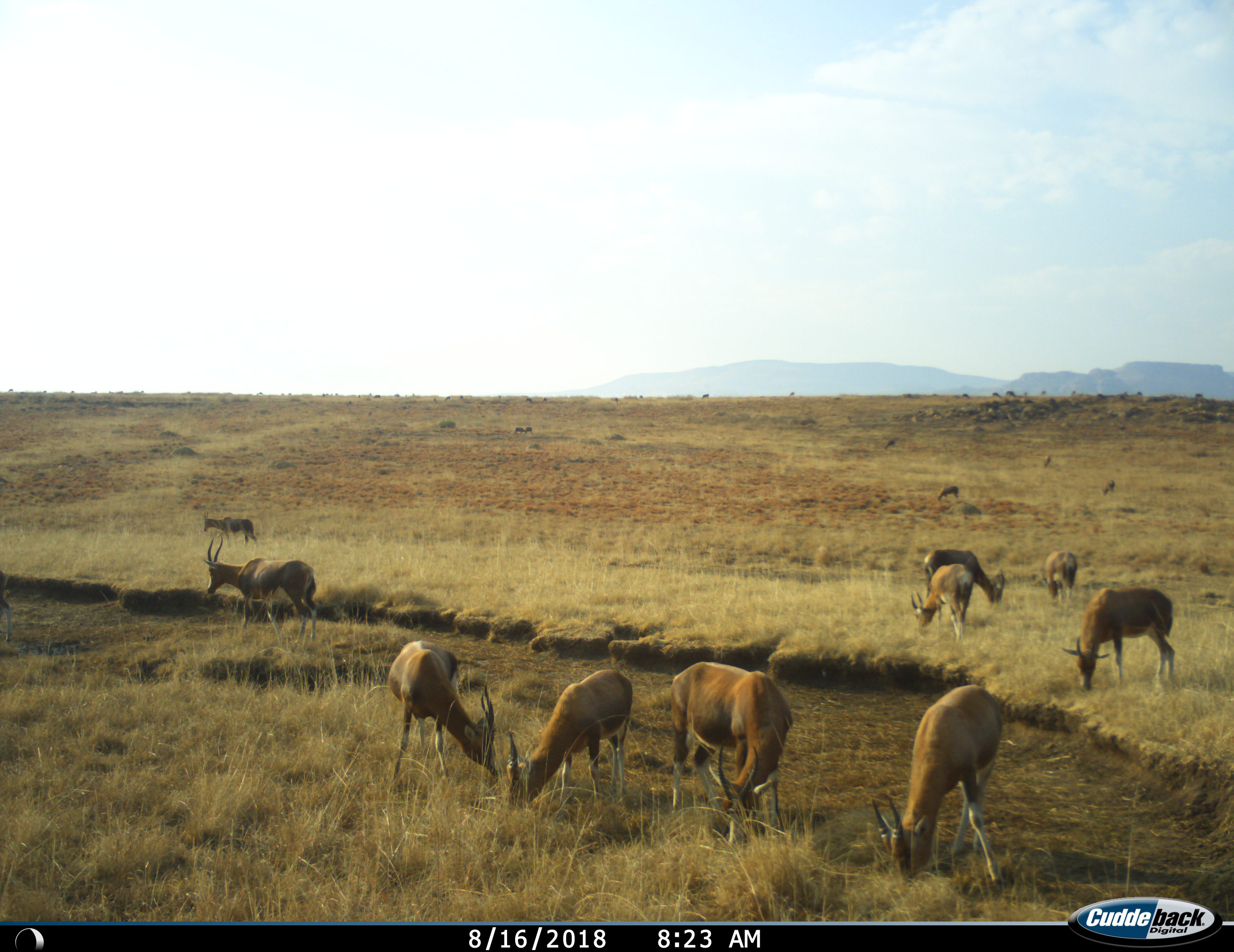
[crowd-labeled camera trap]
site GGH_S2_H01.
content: unidentified animal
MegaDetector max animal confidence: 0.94